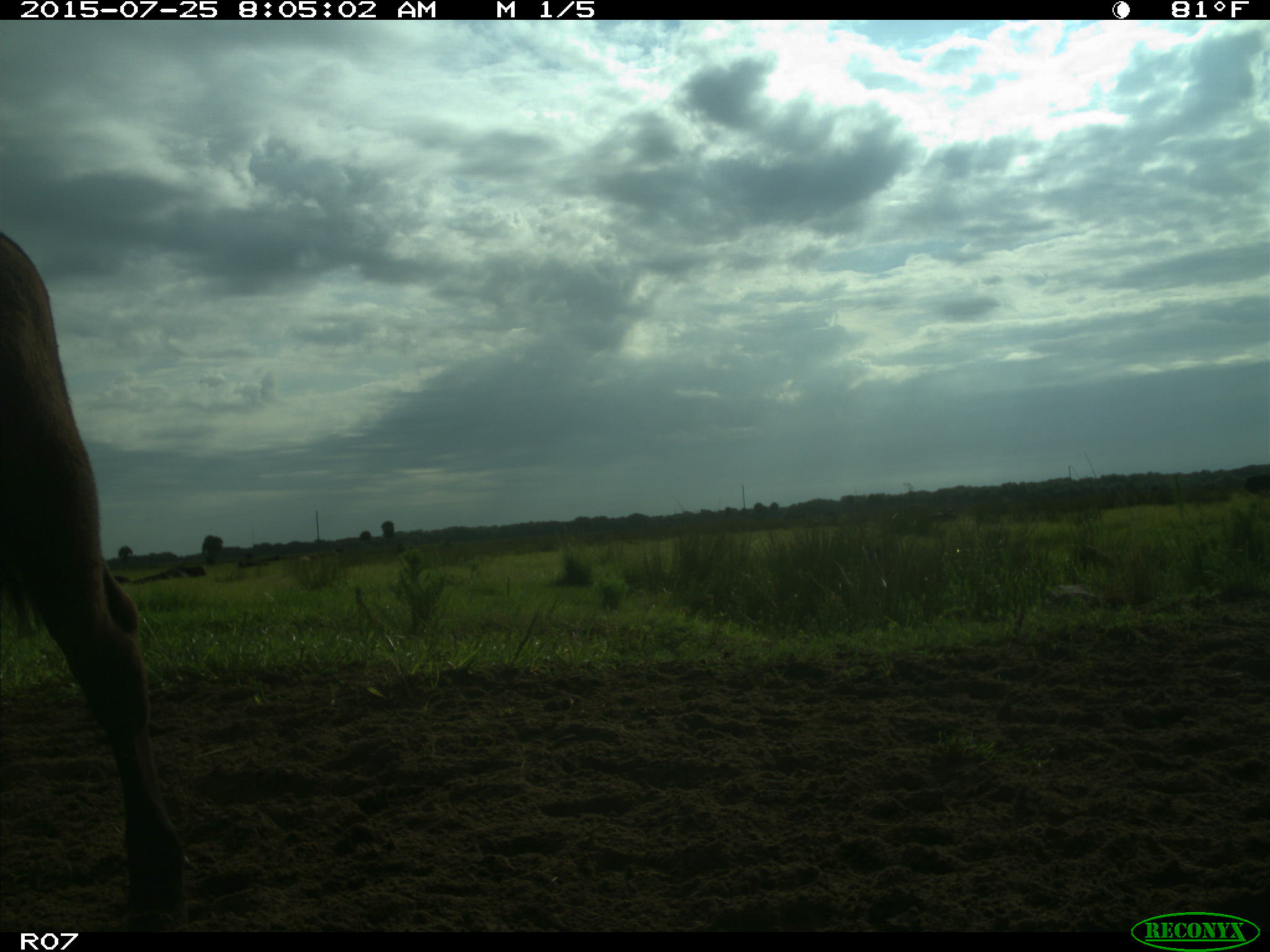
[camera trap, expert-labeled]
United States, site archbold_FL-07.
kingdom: Animalia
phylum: Chordata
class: Mammalia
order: Artiodactyla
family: Bovidae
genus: Bos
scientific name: Bos taurus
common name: domestic cow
Bos taurus (domestic cow).